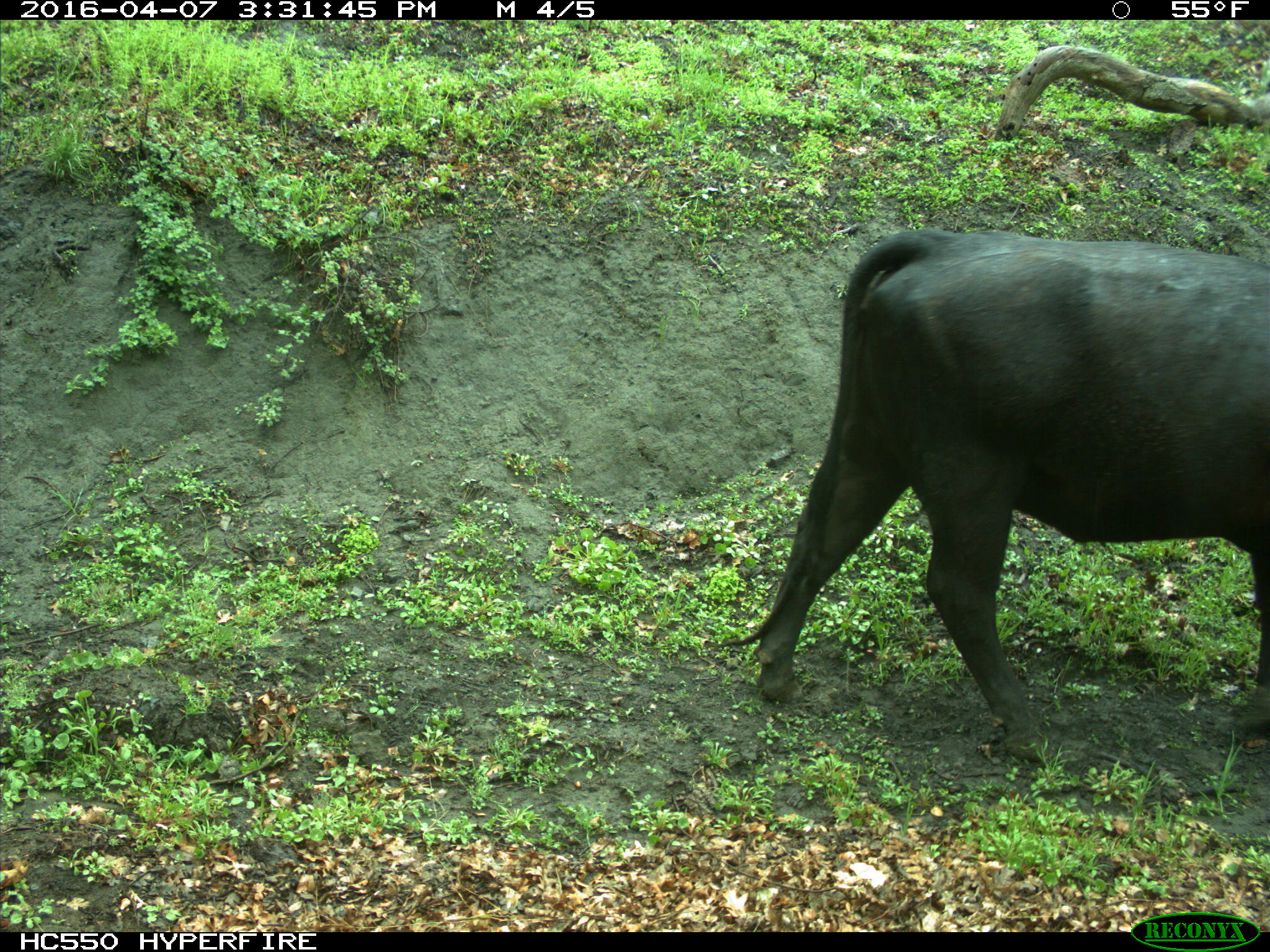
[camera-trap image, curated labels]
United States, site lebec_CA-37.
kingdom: Animalia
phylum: Chordata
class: Mammalia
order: Artiodactyla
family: Bovidae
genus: Bos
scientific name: Bos taurus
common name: domestic cow